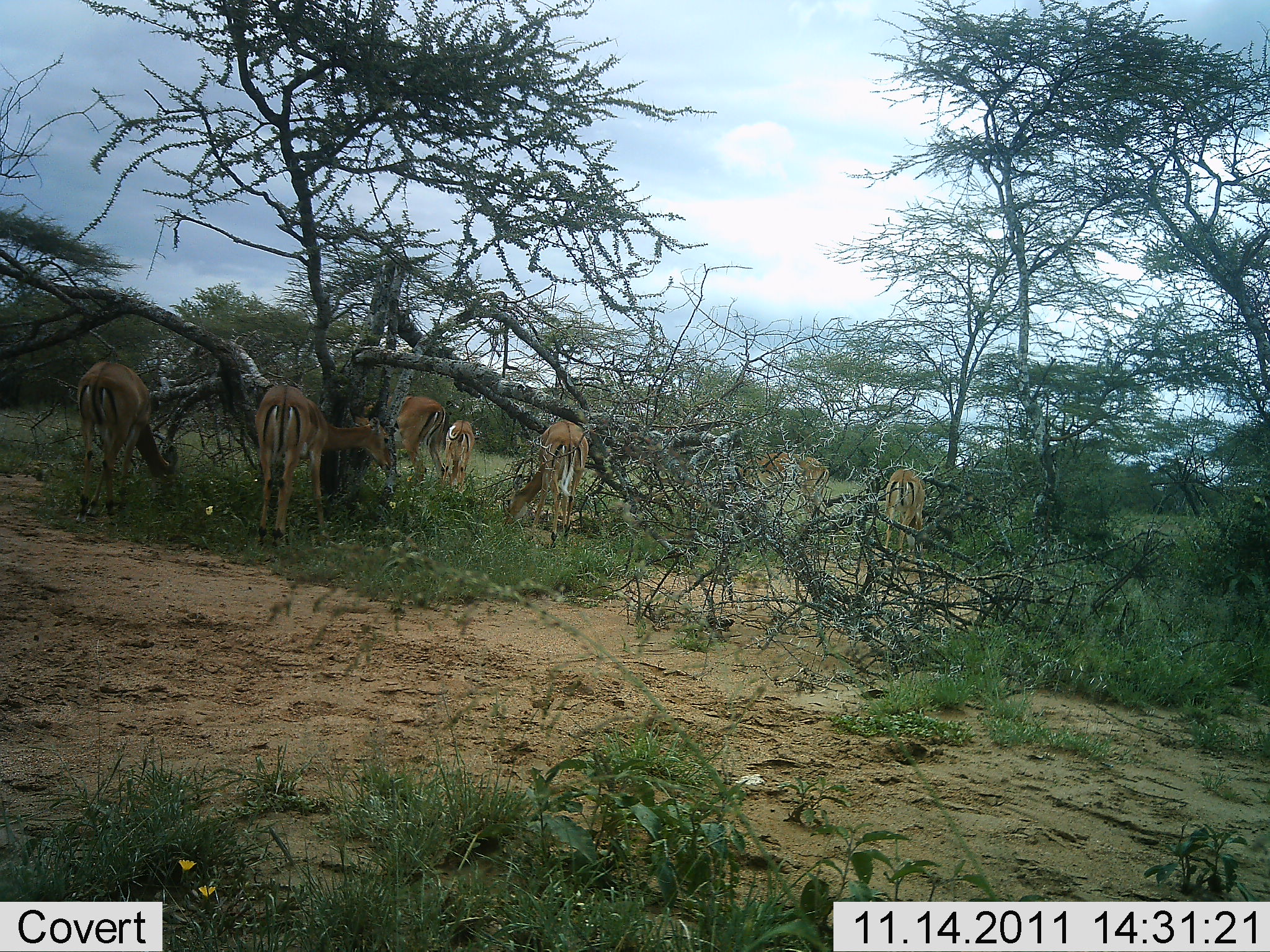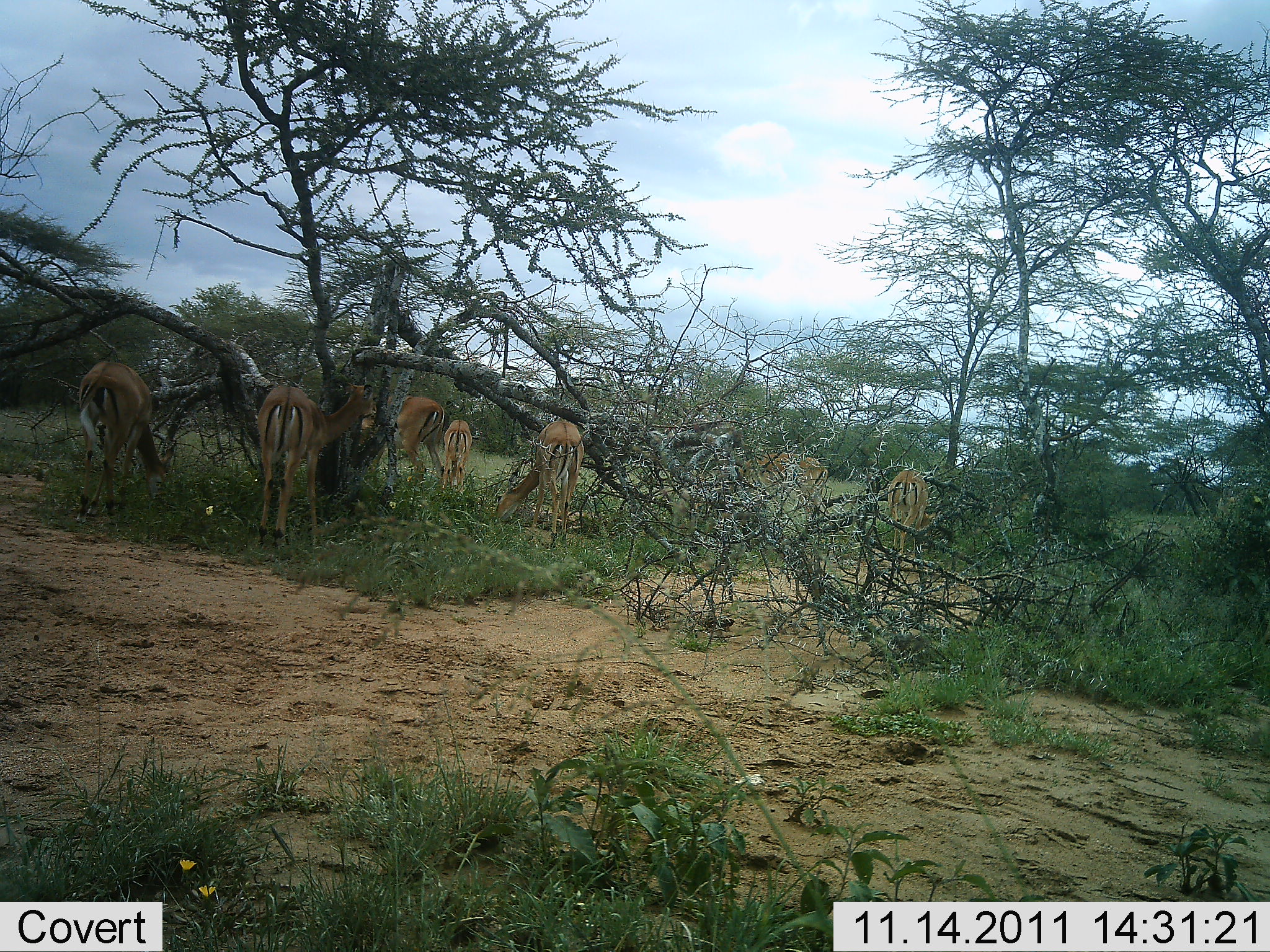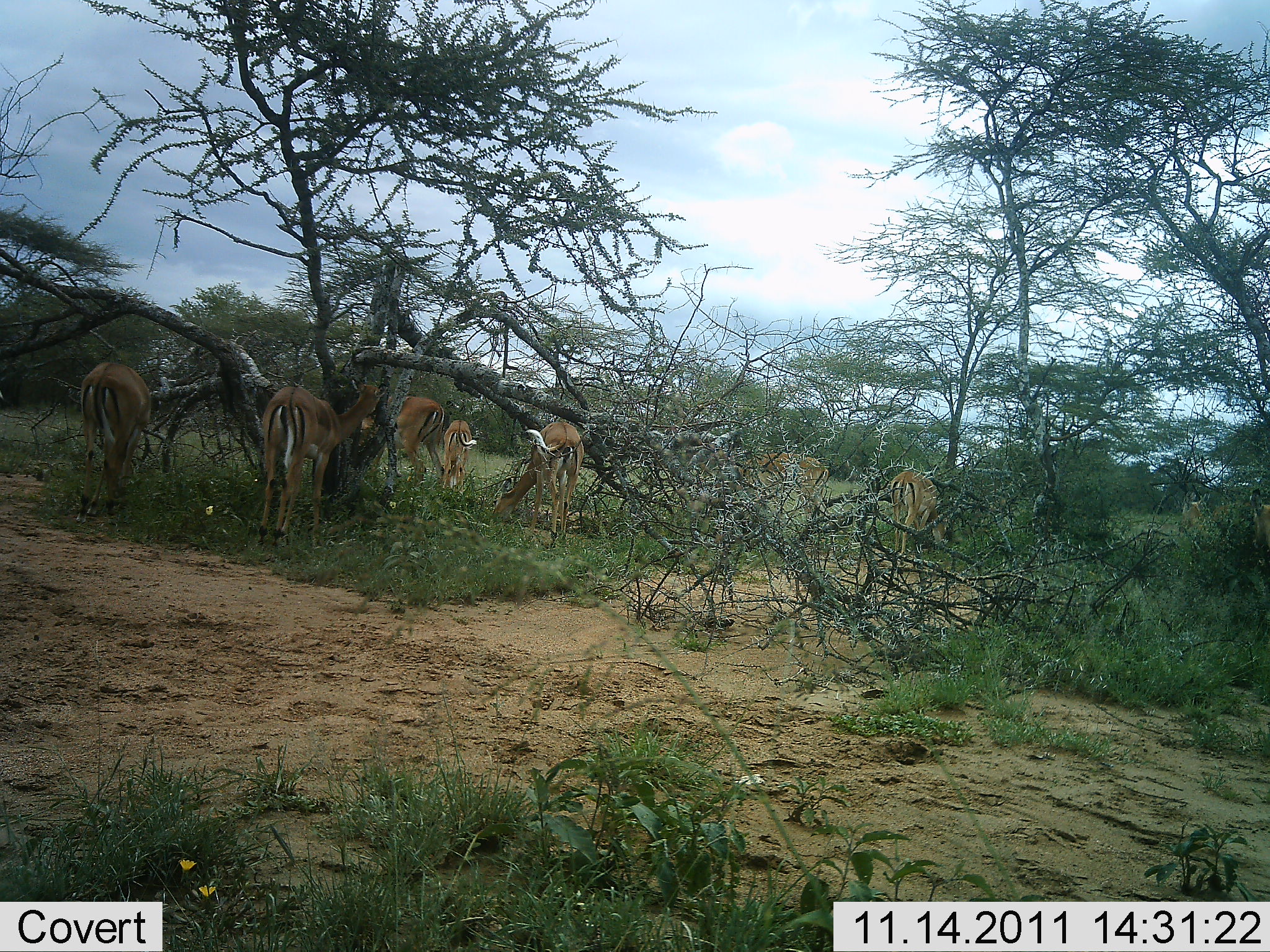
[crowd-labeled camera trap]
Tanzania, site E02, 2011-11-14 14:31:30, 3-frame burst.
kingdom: Animalia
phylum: Chordata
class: Mammalia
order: Artiodactyla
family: Bovidae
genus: Aepyceros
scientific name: Aepyceros melampus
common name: impala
Impala (Aepyceros melampus), count 7. Behavior (volunteer vote fractions): standing 56%, resting 0%, moving 44%, interacting 0%. Young present (vote fraction): 22%. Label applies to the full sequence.